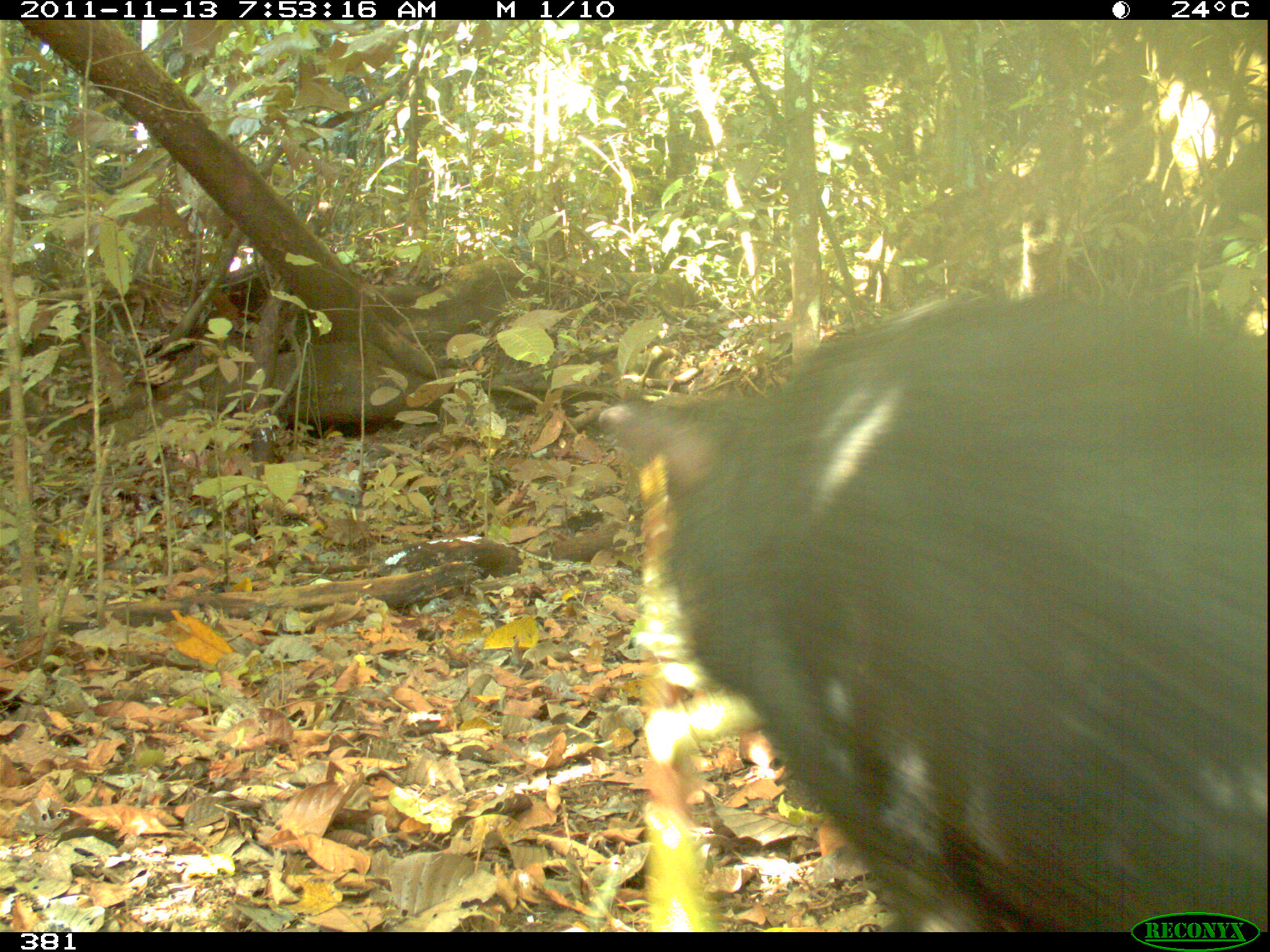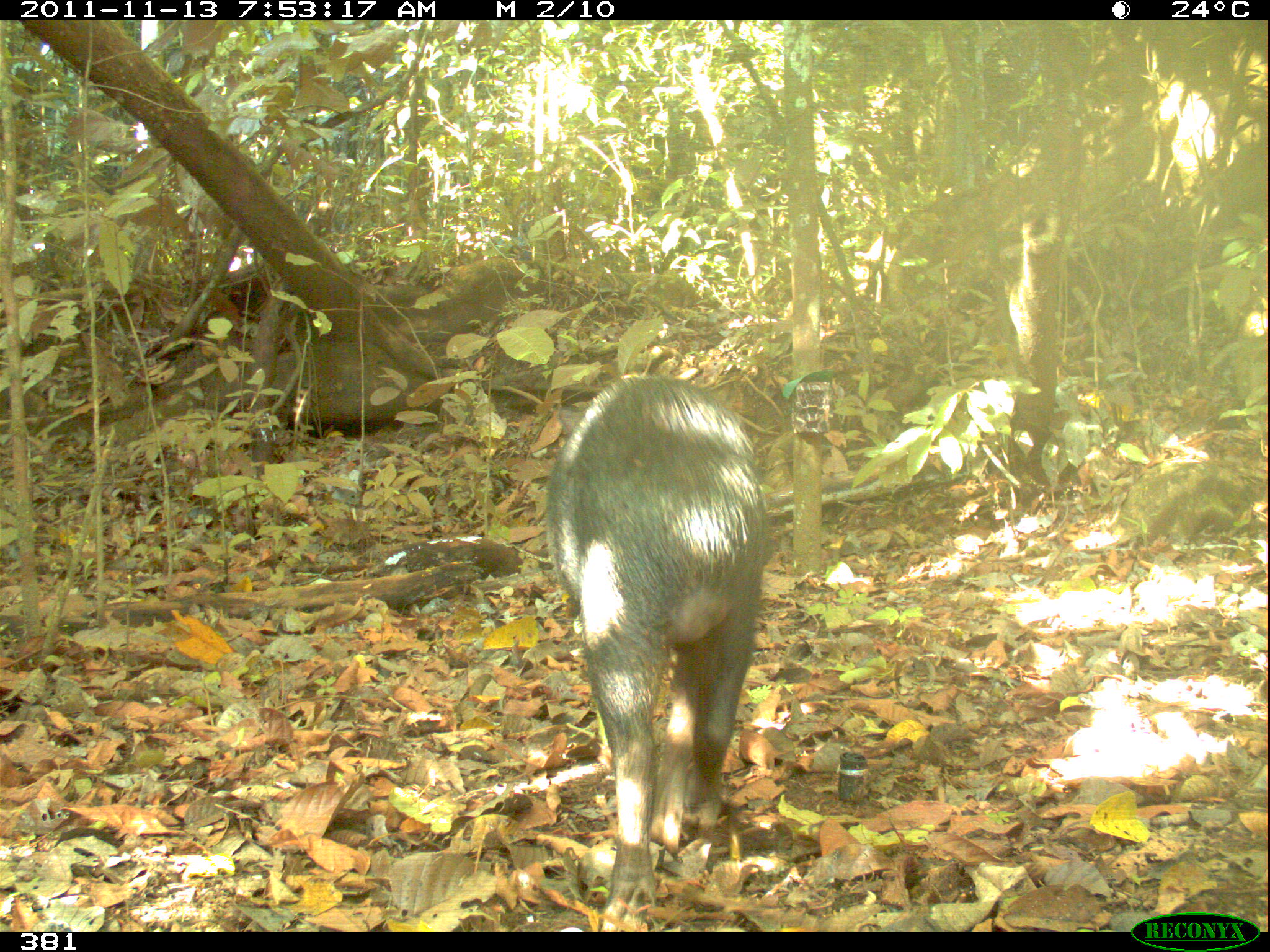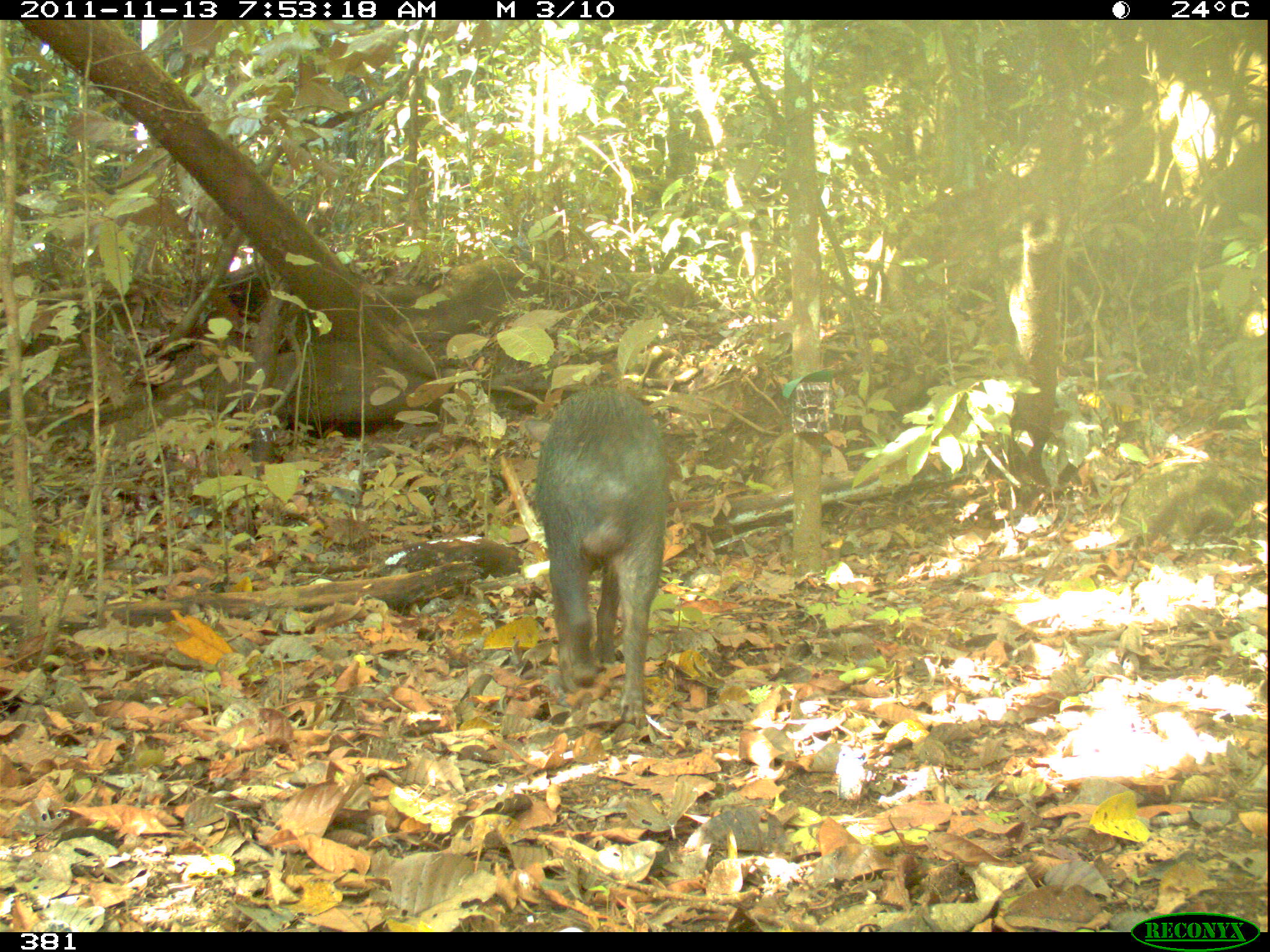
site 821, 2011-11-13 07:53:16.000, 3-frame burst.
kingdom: Animalia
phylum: Chordata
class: Mammalia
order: Artiodactyla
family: Tayassuidae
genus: Tayassu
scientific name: Tayassu pecari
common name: white-lipped peccary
Tayassu pecari (white-lipped peccary).